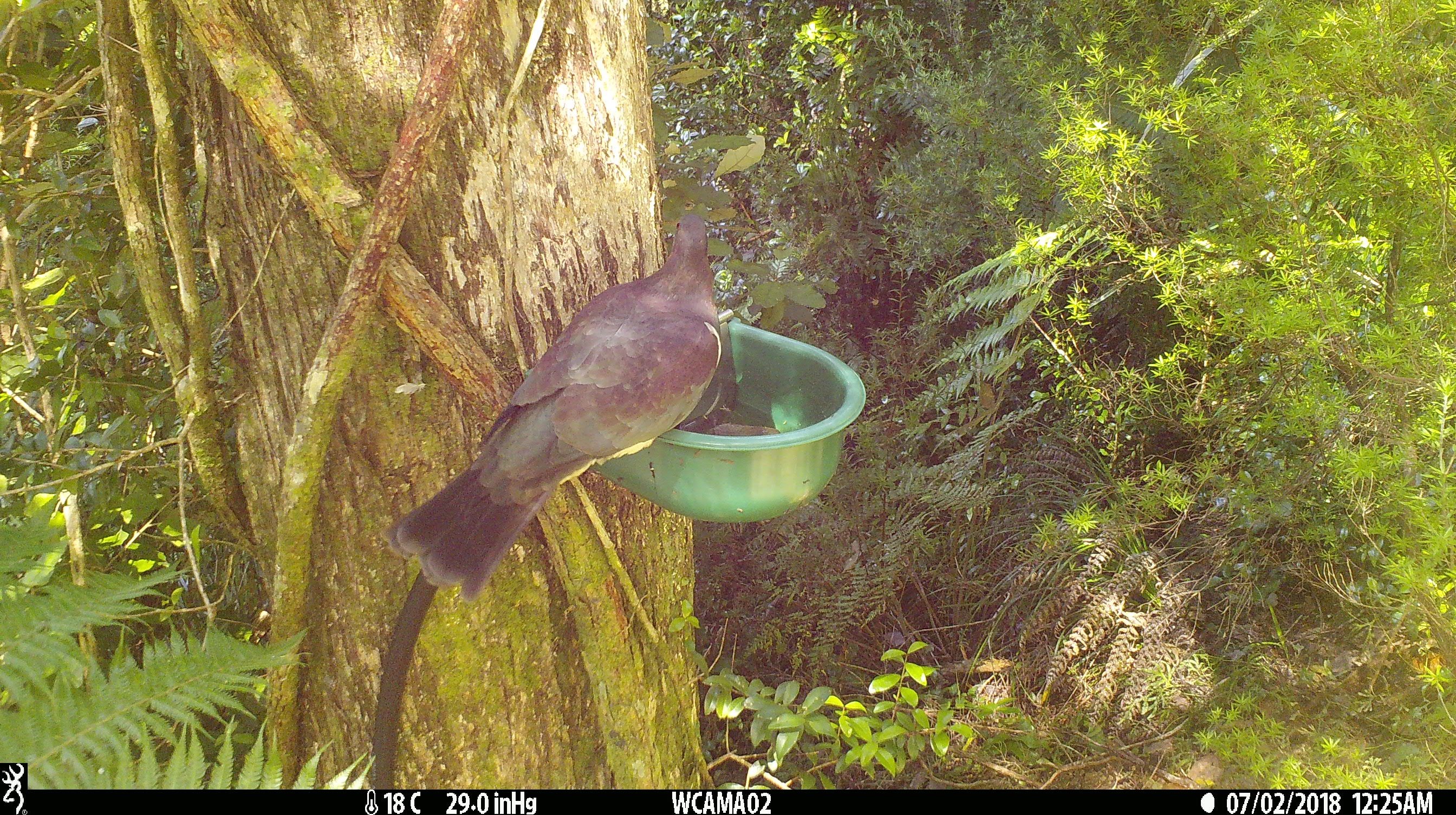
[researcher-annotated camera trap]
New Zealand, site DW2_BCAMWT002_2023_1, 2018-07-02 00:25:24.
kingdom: Animalia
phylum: Chordata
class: Aves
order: Columbiformes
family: Columbidae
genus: Hemiphaga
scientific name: Hemiphaga novaeseelandiae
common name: new zealand pigeon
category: kereru